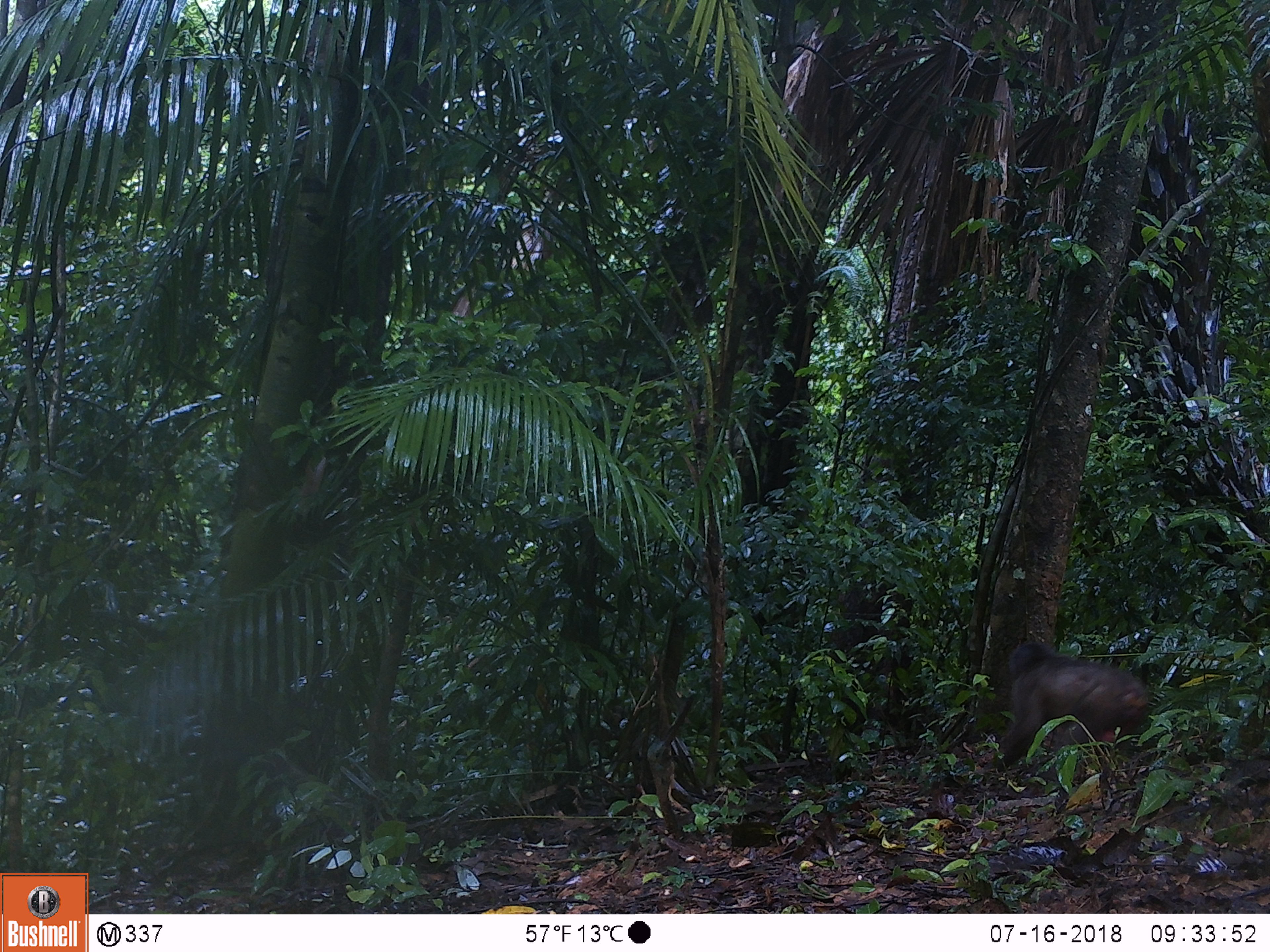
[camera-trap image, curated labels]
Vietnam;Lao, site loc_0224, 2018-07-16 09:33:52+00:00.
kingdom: Animalia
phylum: Chordata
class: Mammalia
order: Primates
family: Cercopithecidae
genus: Macaca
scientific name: Macaca arctoides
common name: stump-tailed macaque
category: stump tailed macaque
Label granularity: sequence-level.